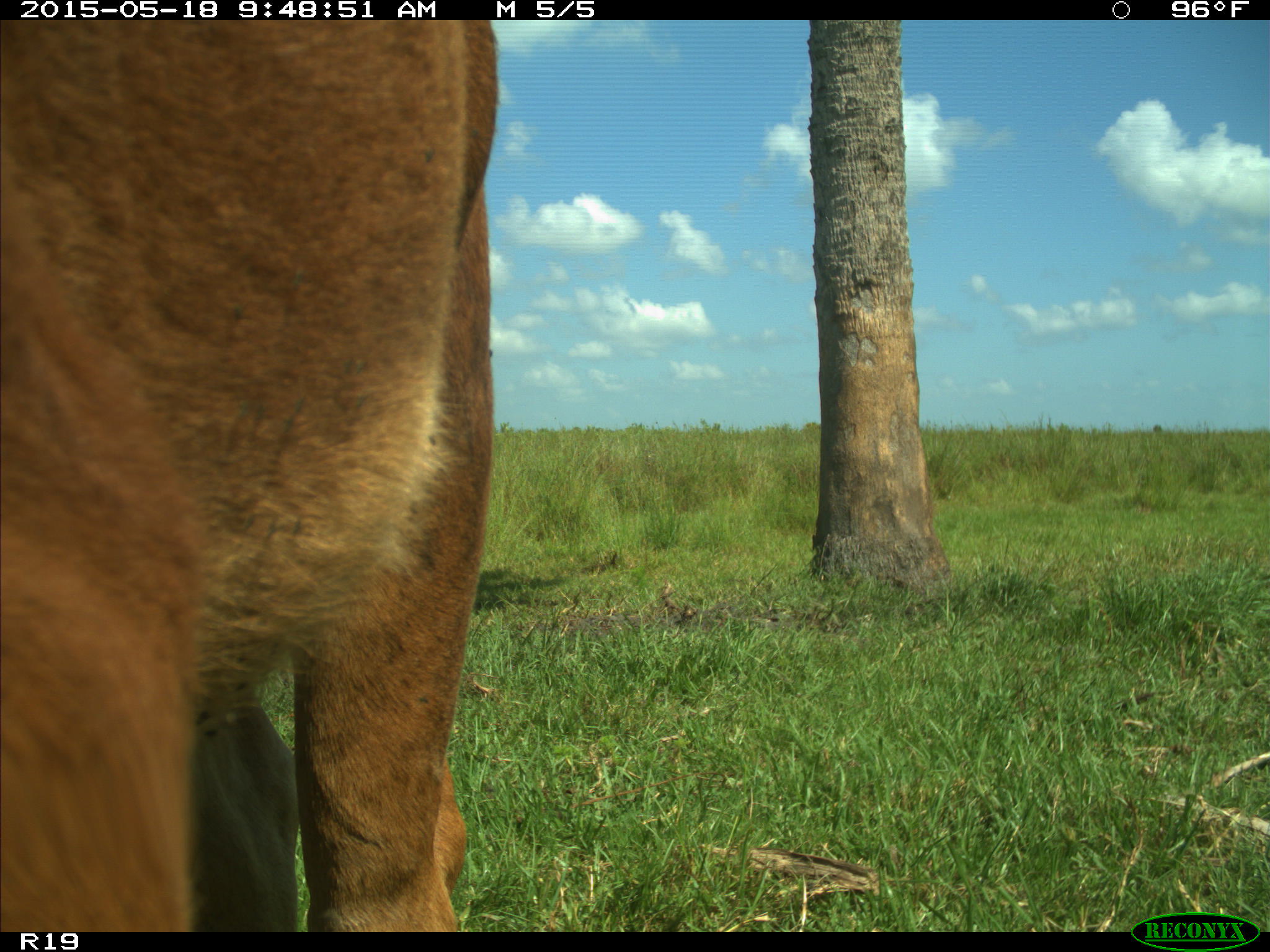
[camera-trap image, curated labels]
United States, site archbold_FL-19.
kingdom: Animalia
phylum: Chordata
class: Mammalia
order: Artiodactyla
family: Bovidae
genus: Bos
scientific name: Bos taurus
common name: domestic cow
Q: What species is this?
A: Bos taurus (domestic cow).